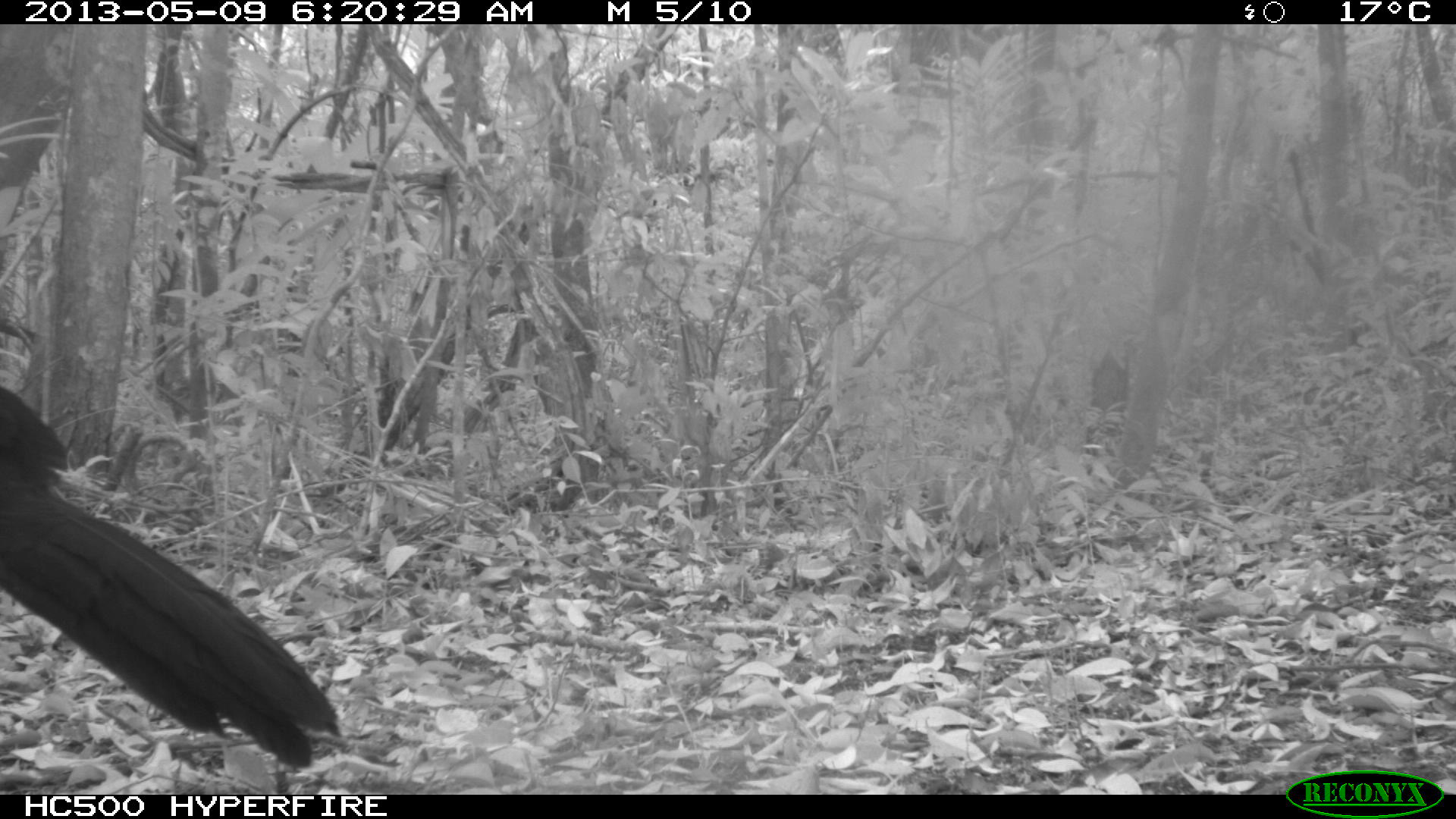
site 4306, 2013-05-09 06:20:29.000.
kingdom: Animalia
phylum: Chordata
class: Aves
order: Galliformes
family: Cracidae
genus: Crax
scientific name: Crax rubra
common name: great curassow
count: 1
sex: male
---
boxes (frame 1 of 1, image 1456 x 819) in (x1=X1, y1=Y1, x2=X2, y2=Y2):
crax rubra: (x1=0, y1=384, x2=344, y2=770)